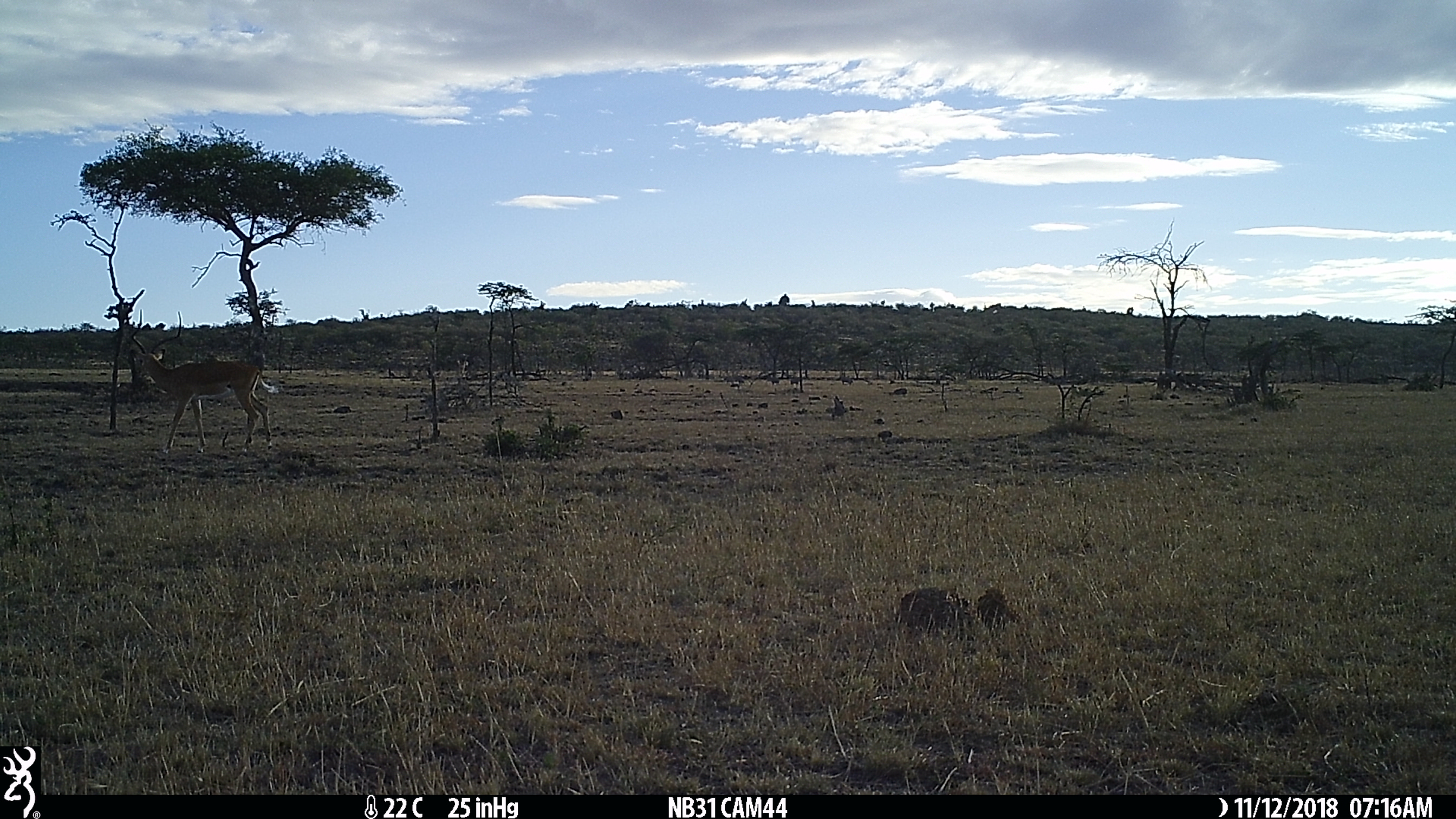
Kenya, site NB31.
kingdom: Animalia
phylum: Chordata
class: Mammalia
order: Artiodactyla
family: Bovidae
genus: Aepyceros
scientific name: Aepyceros melampus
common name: impala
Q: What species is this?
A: Impala (Aepyceros melampus).